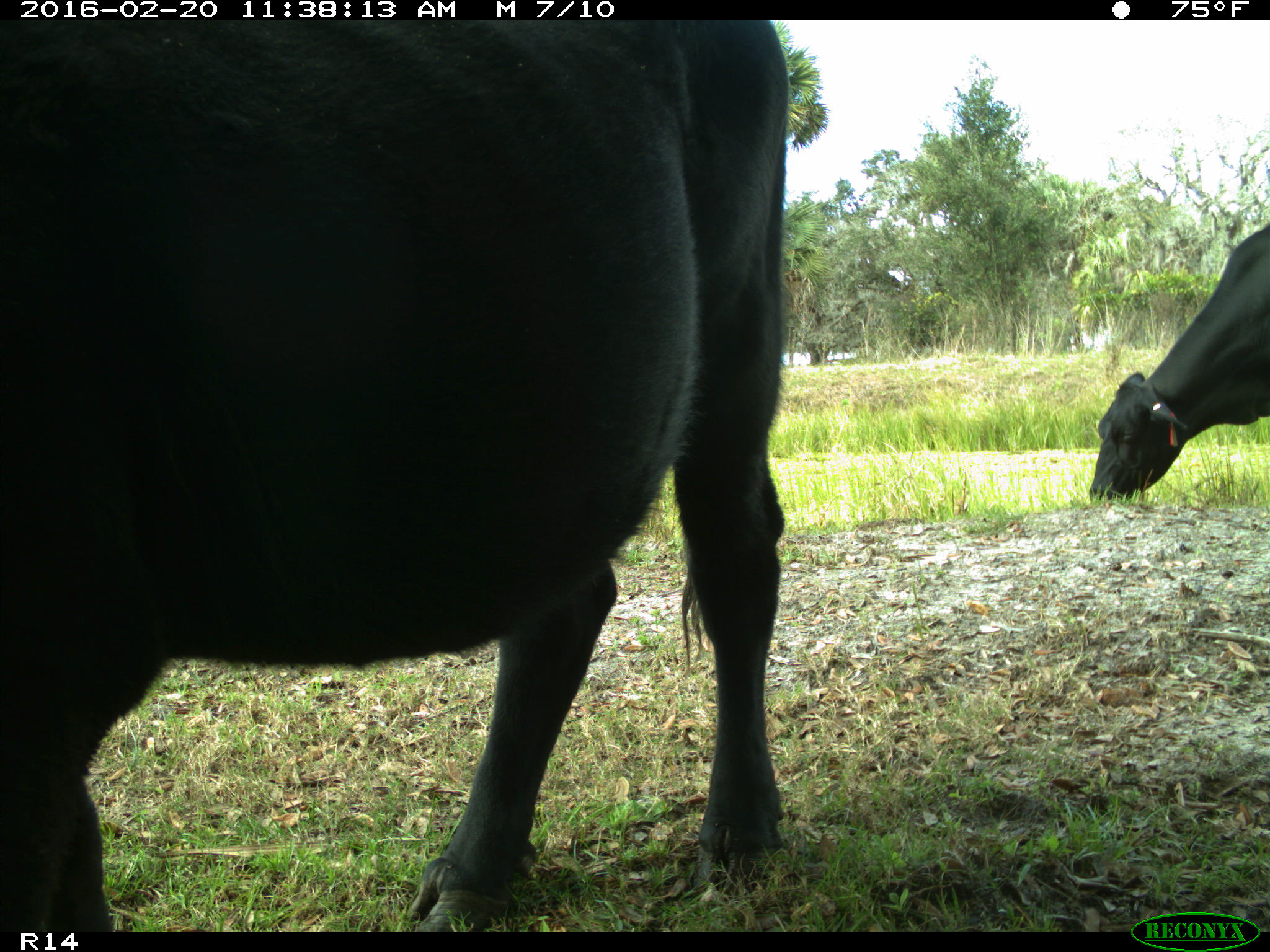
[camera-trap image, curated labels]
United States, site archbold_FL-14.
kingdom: Animalia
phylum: Chordata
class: Mammalia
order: Artiodactyla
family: Bovidae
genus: Bos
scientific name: Bos taurus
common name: domestic cow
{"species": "Bos taurus (domestic cow)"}